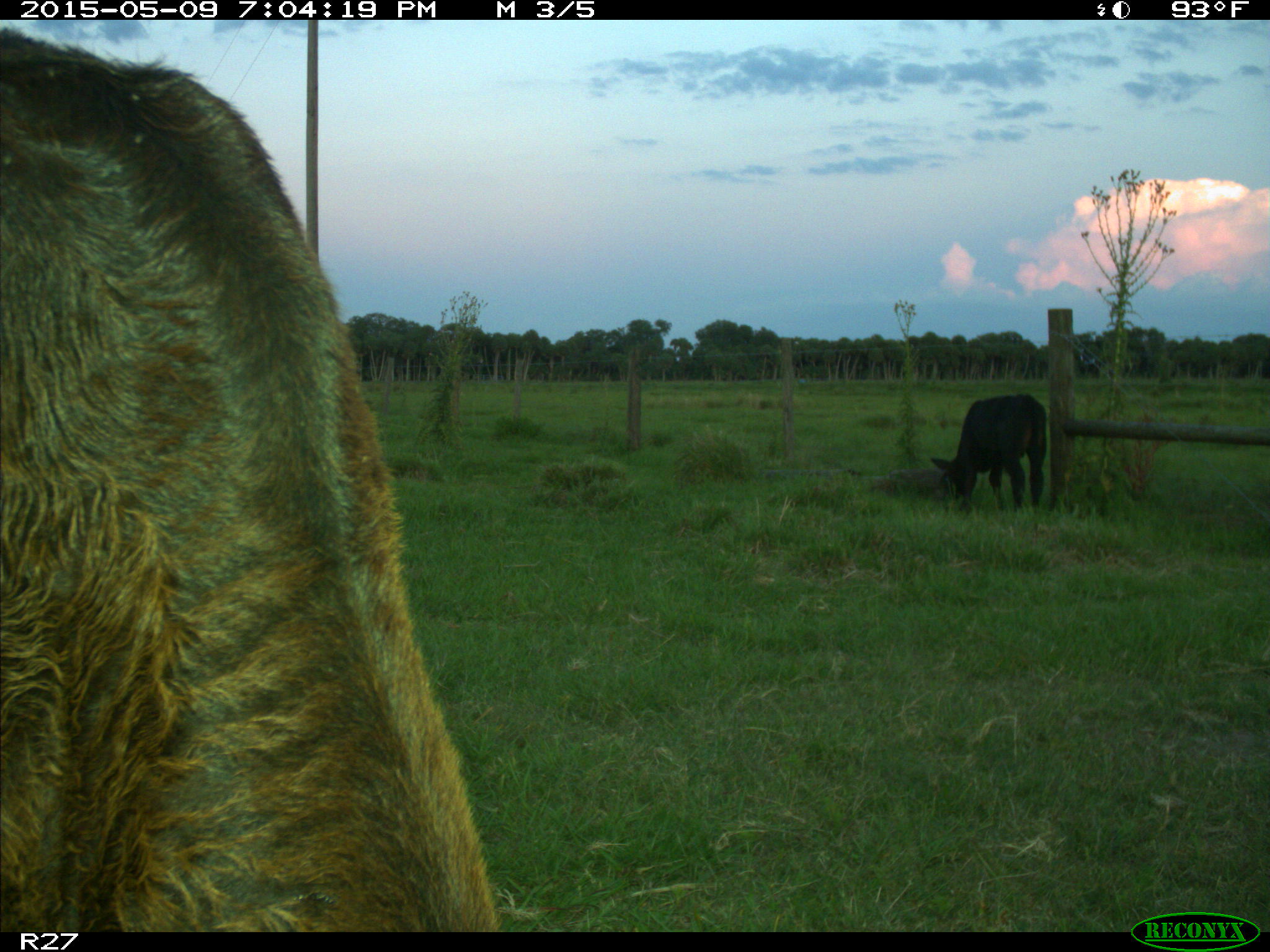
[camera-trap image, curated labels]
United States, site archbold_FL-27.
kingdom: Animalia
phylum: Chordata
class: Mammalia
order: Artiodactyla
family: Bovidae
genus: Bos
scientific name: Bos taurus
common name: domestic cow